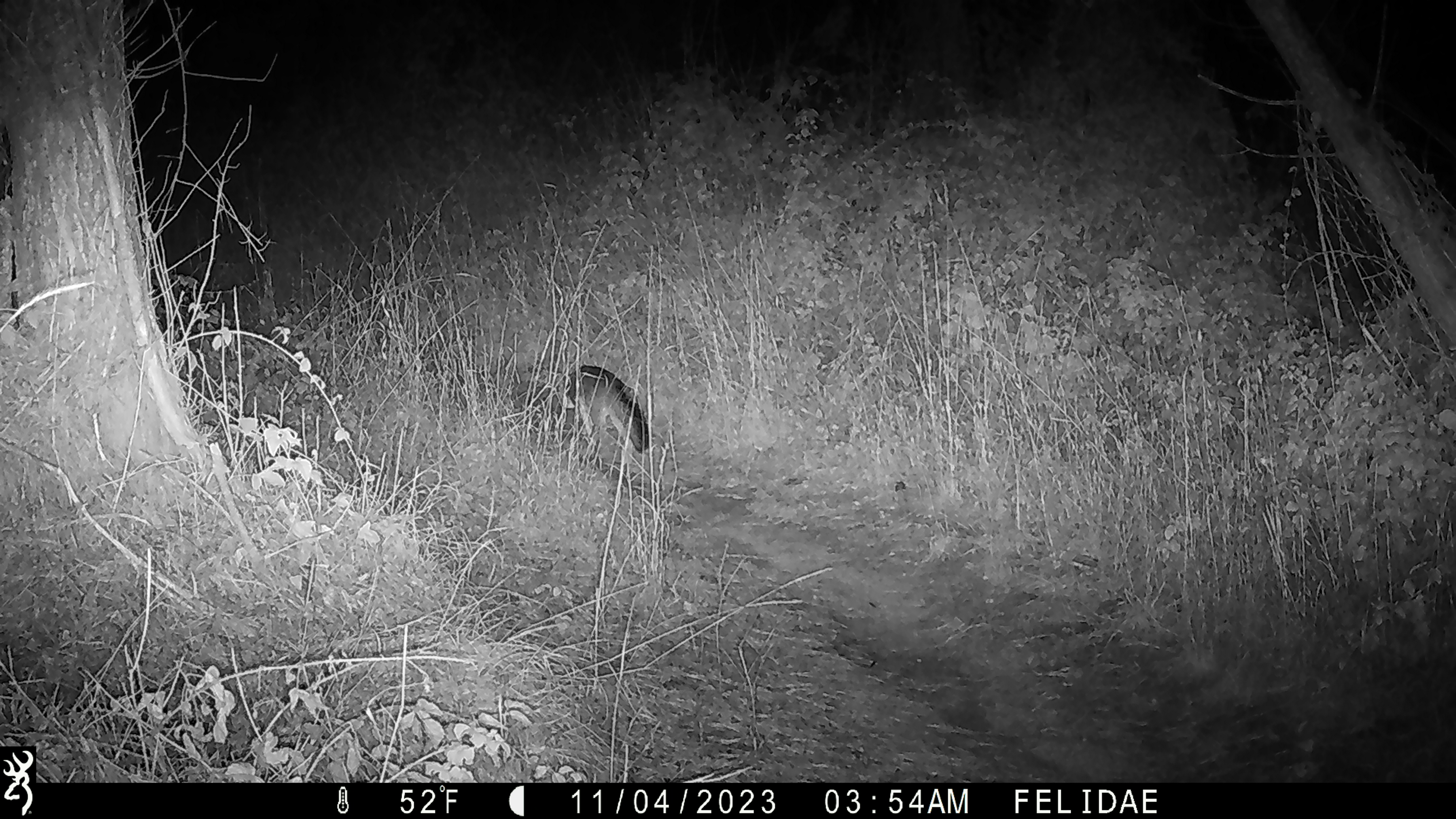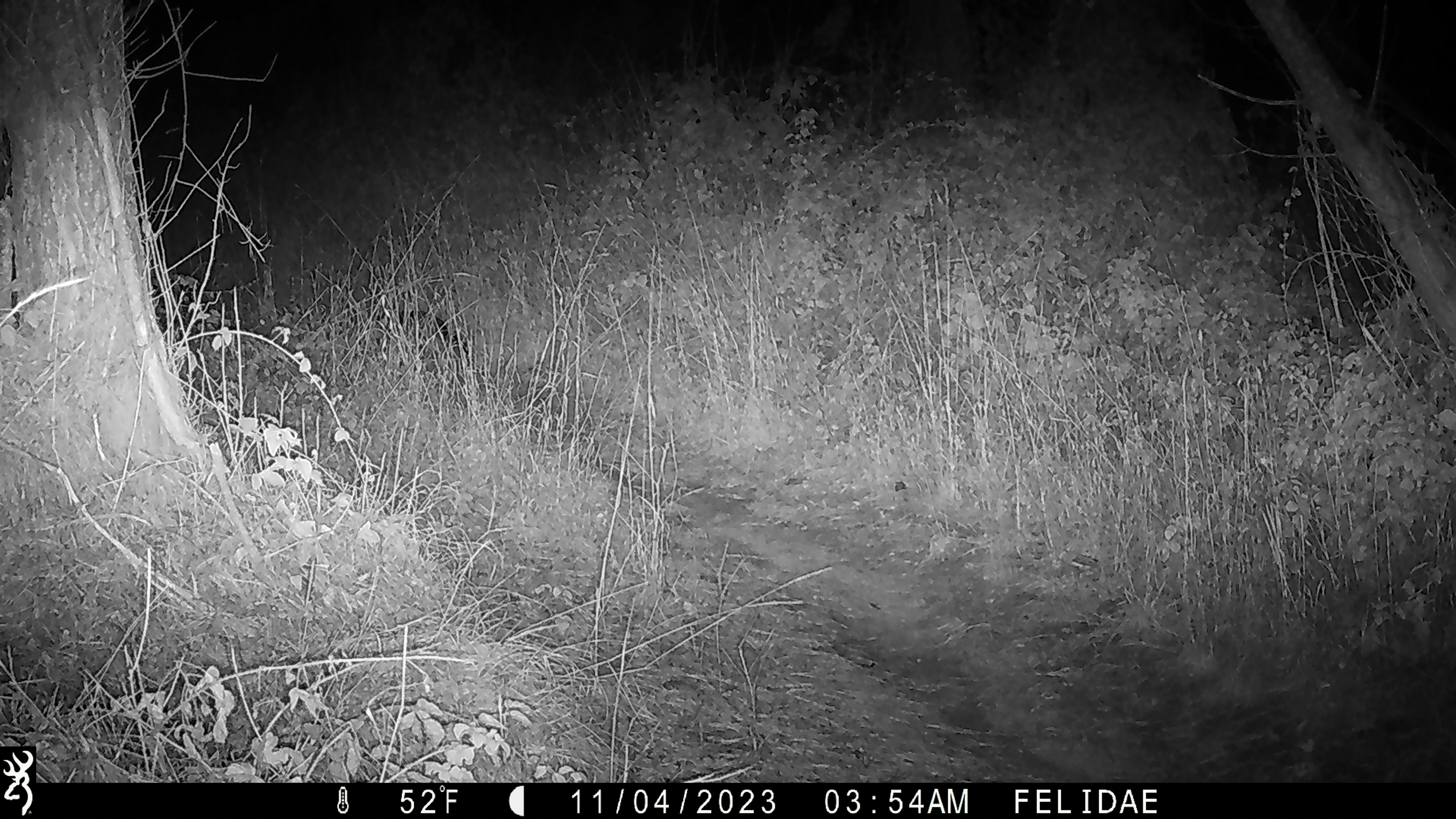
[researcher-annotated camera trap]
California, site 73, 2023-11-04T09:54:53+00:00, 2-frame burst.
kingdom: Animalia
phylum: Chordata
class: Mammalia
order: Carnivora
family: Canidae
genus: Urocyon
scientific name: Urocyon cinereoargenteus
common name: gray fox